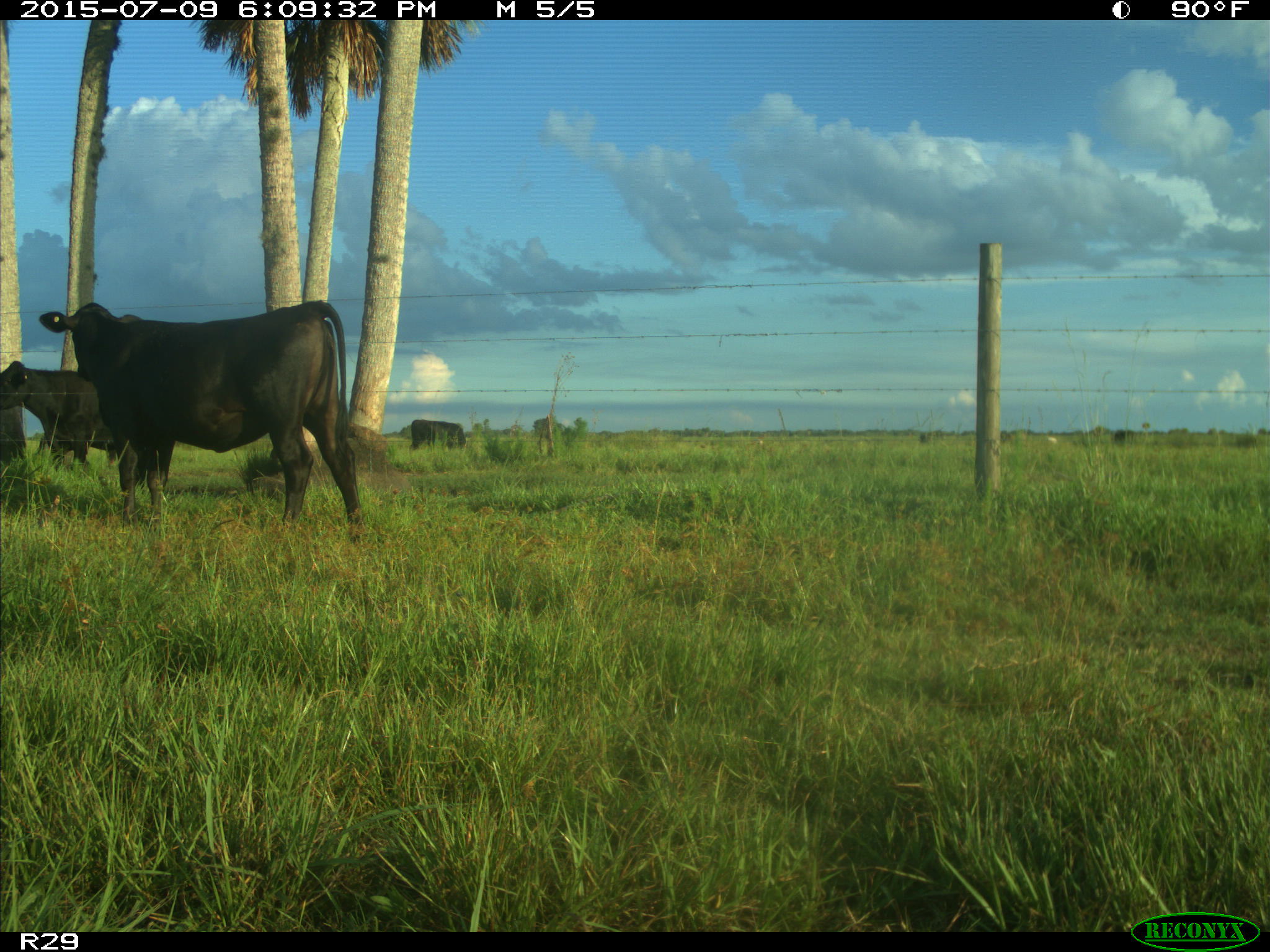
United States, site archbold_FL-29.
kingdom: Animalia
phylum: Chordata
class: Mammalia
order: Artiodactyla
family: Bovidae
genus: Bos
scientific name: Bos taurus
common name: domestic cow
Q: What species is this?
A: Bos taurus (domestic cow).